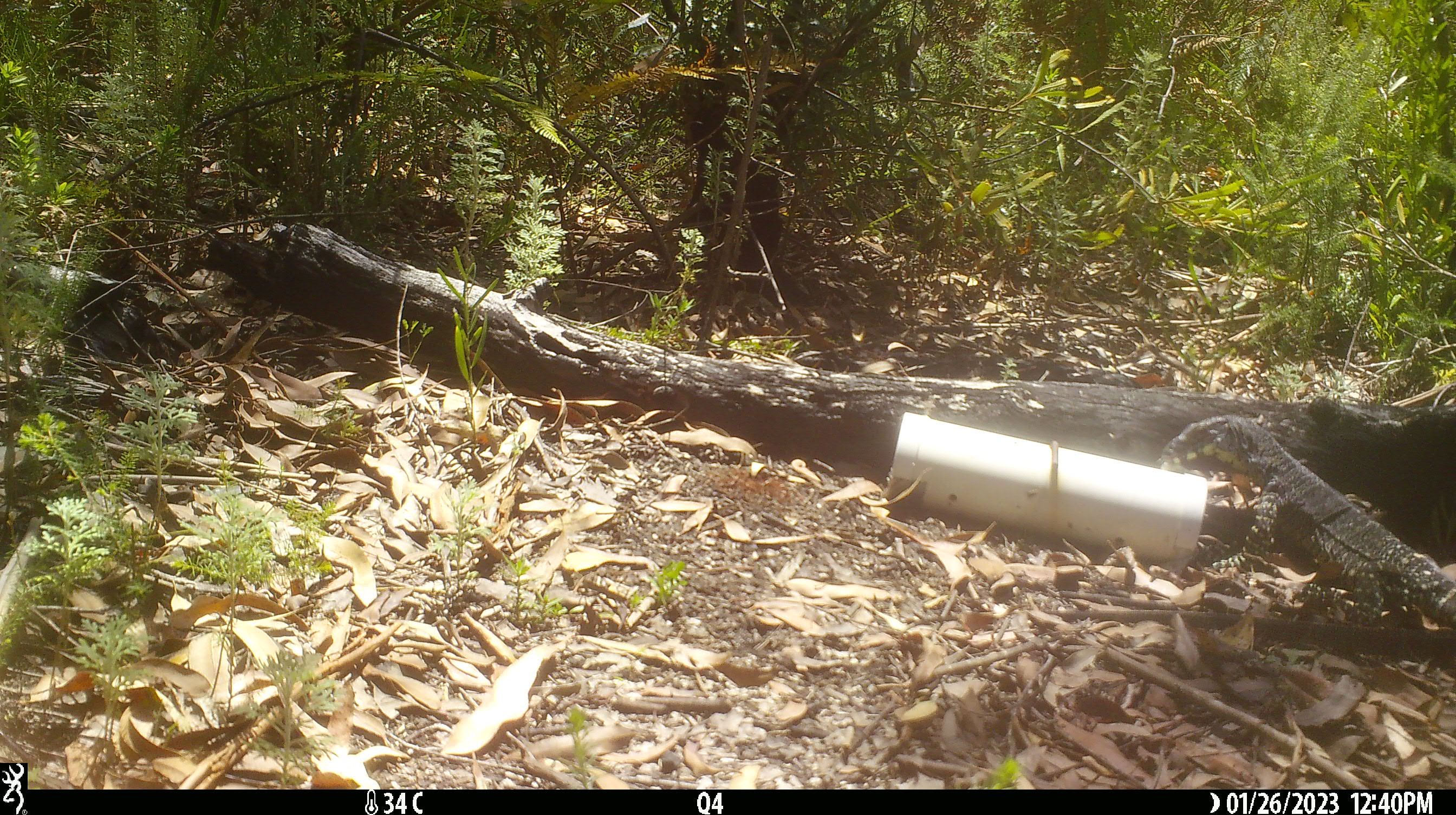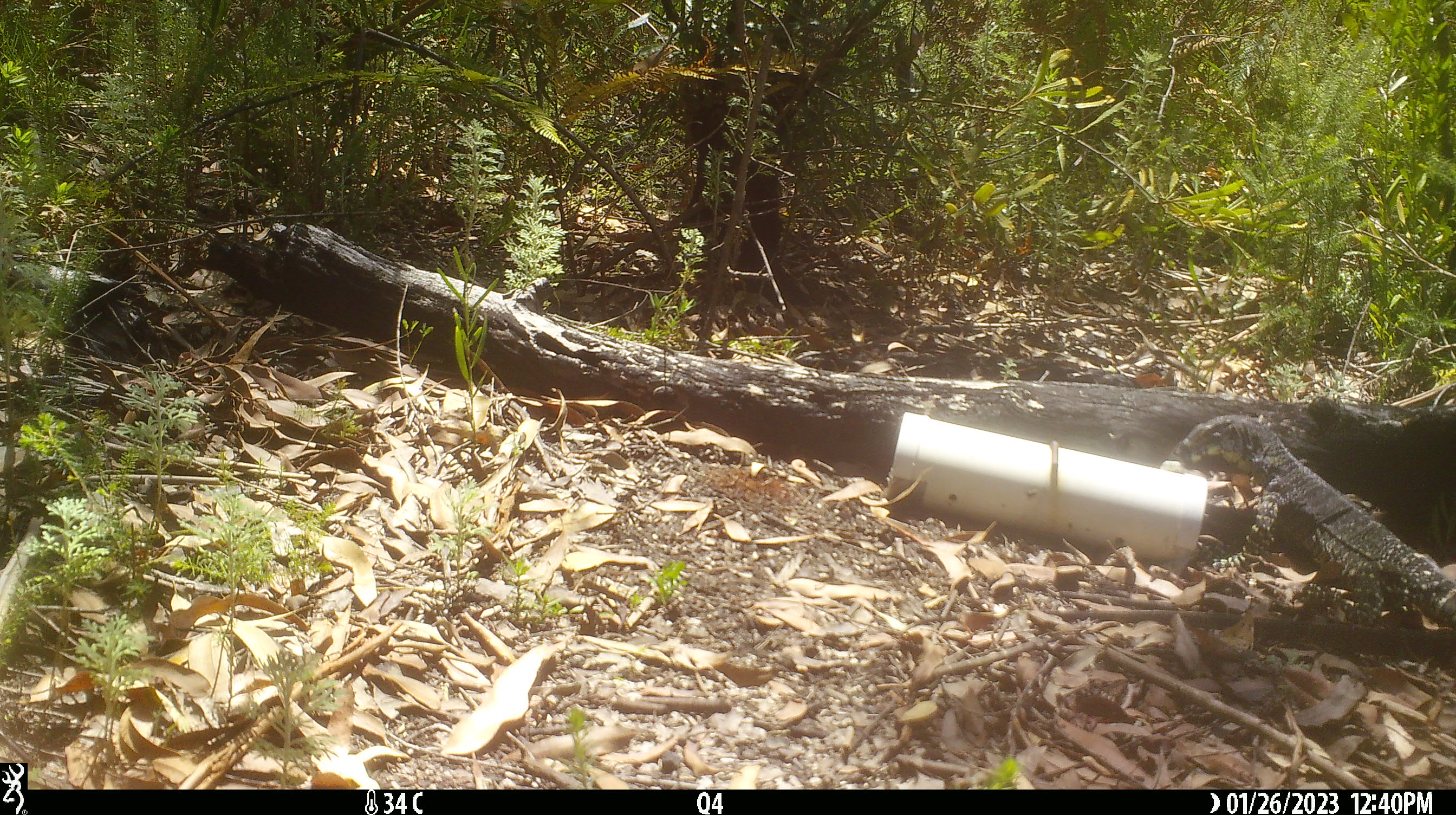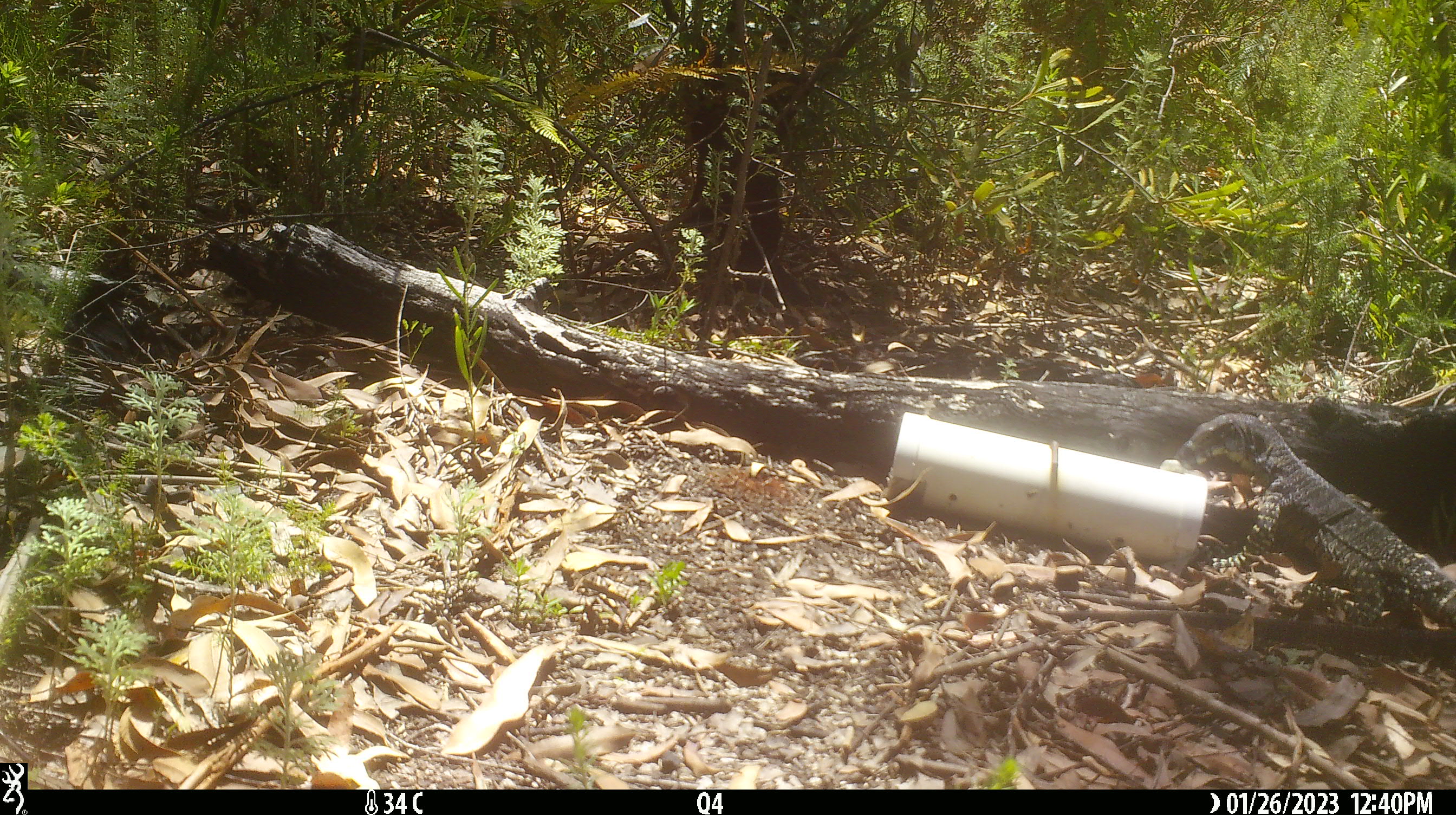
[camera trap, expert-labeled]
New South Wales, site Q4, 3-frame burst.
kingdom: Animalia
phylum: Chordata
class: Reptilia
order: Squamata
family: Varanidae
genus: Varanus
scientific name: Varanus varius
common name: lace monitor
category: goanna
Goanna (lace monitor) (Varanus varius).